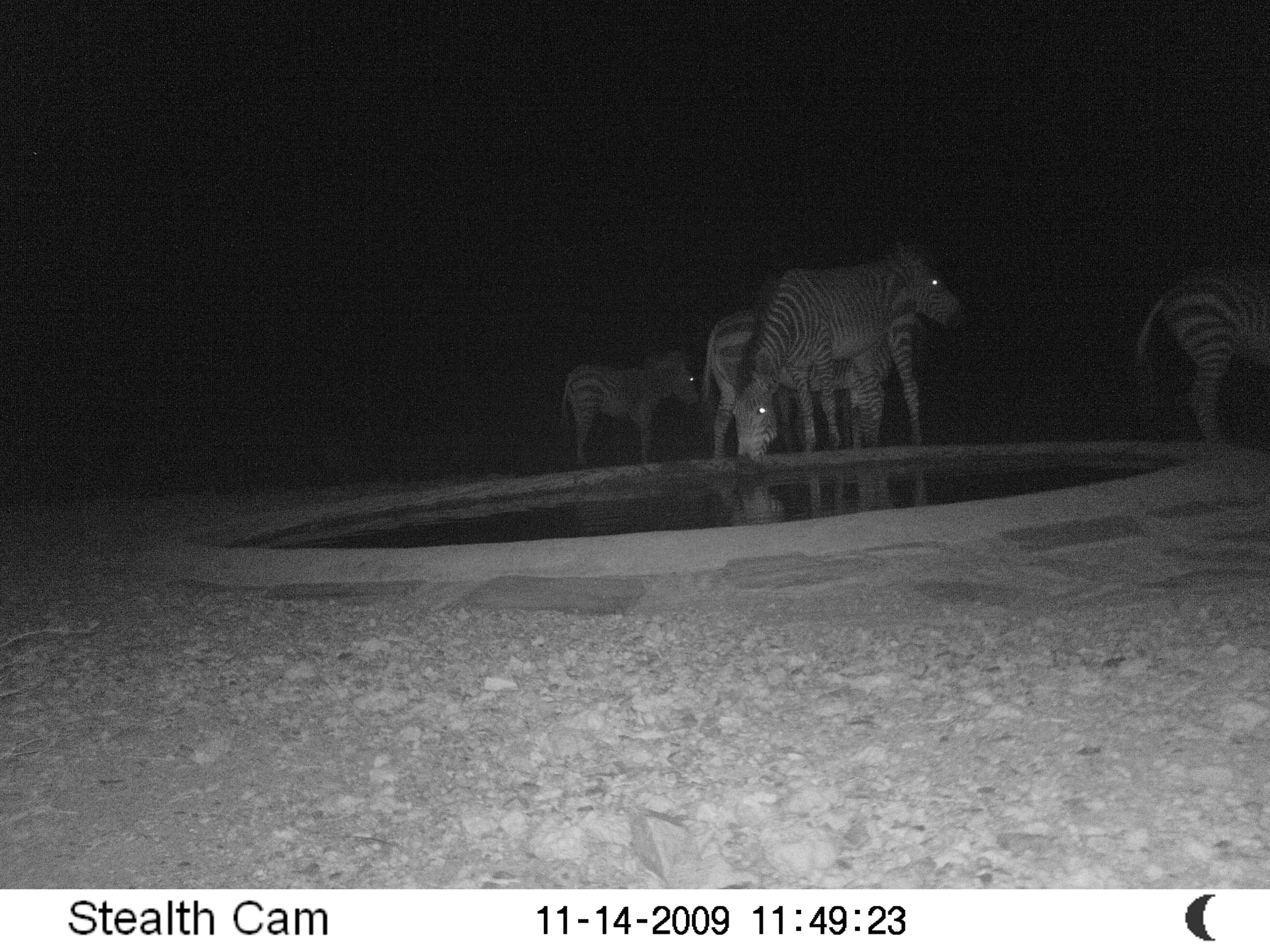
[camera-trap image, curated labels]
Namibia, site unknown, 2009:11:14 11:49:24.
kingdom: Animalia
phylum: Chordata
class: Mammalia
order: Perissodactyla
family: Equidae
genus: Equus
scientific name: Equus zebra hartmannae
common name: hartmann's mountain zebra